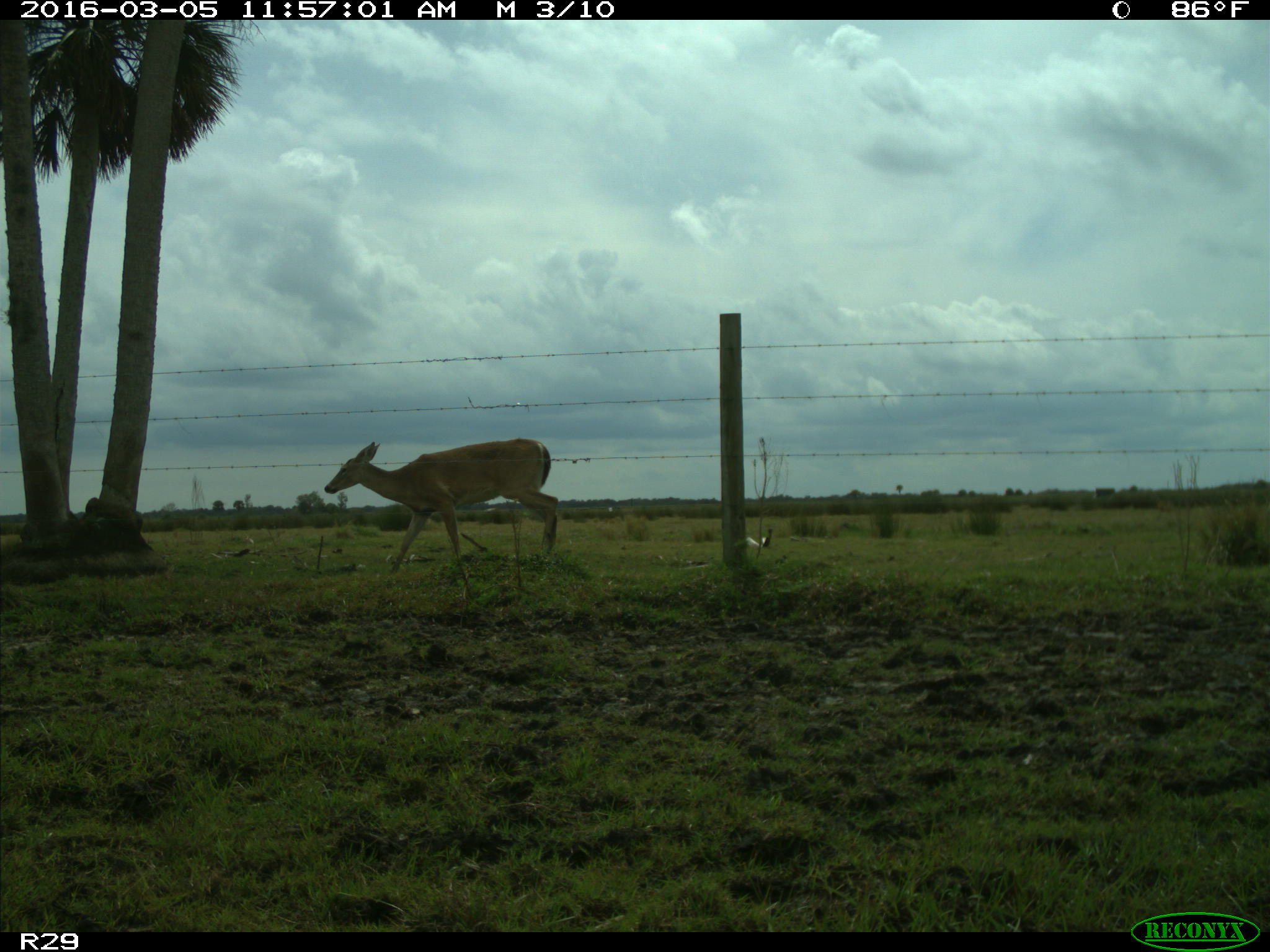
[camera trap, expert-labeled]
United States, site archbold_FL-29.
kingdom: Animalia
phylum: Chordata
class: Mammalia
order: Artiodactyla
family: Cervidae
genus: Odocoileus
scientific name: Odocoileus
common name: deer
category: unidentified deer